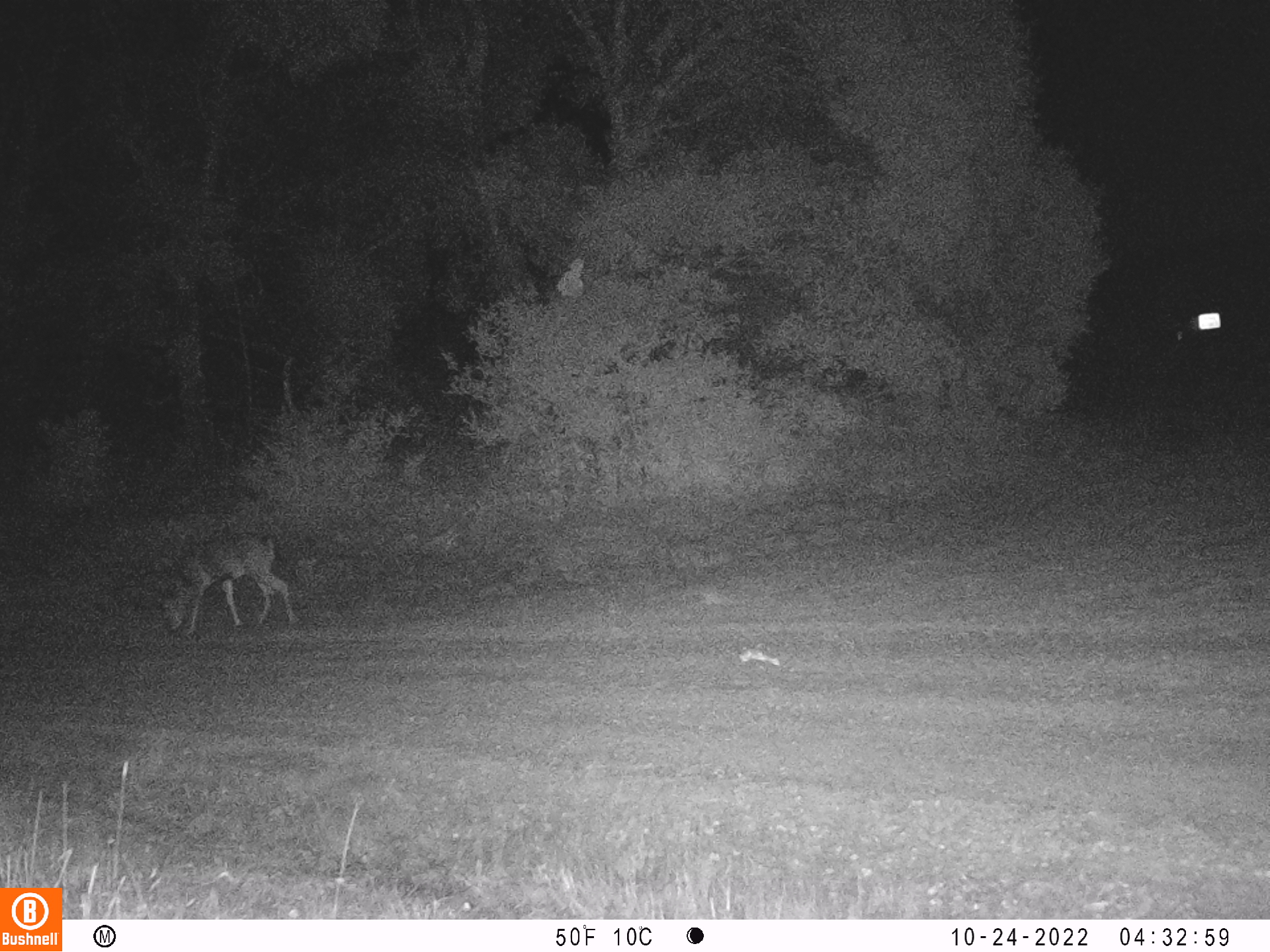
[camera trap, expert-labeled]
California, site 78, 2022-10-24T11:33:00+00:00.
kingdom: Animalia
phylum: Chordata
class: Mammalia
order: Artiodactyla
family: Cervidae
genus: Odocoileus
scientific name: Odocoileus hemionus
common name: mule deer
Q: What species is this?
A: Mule deer (Odocoileus hemionus).